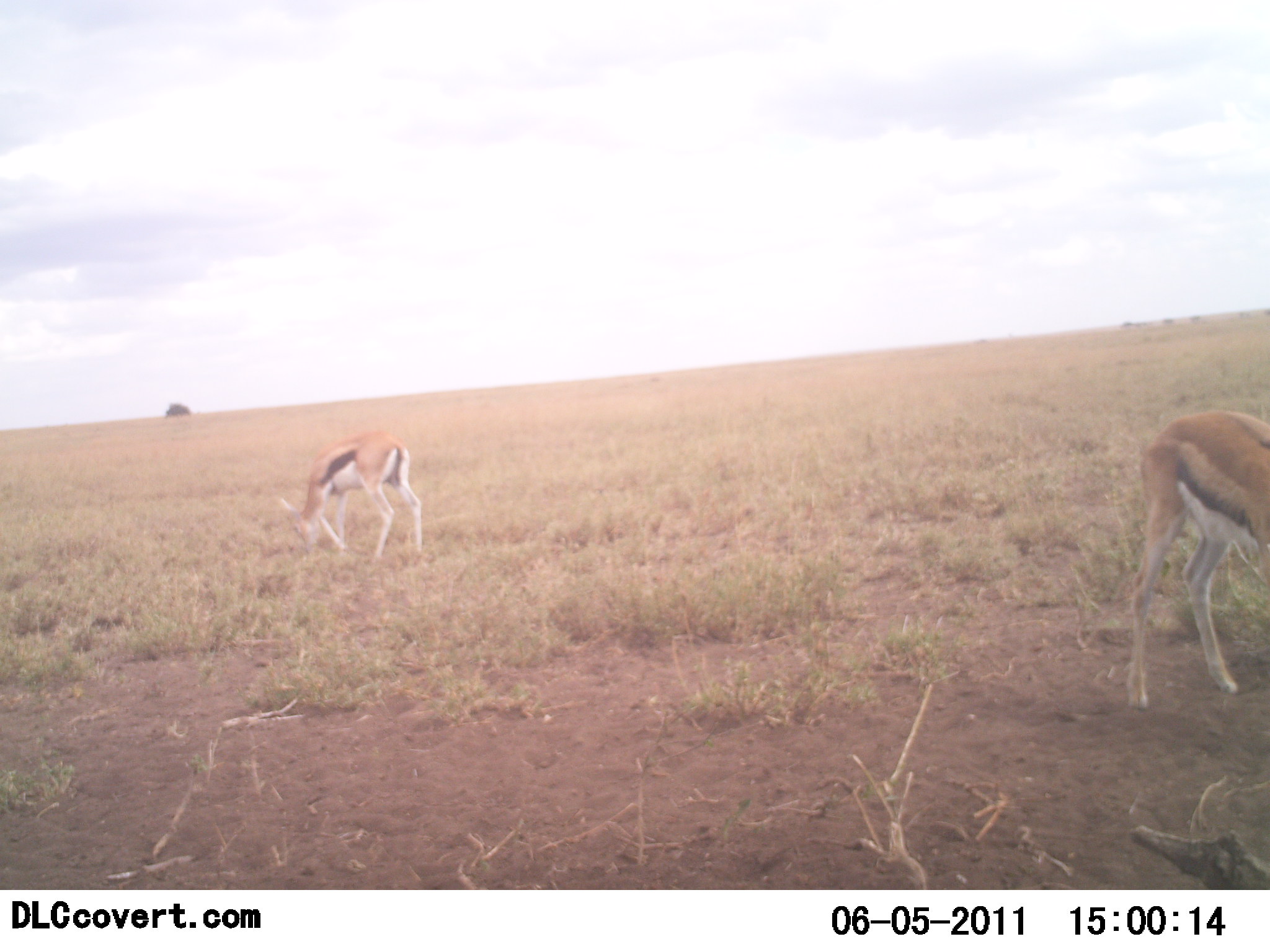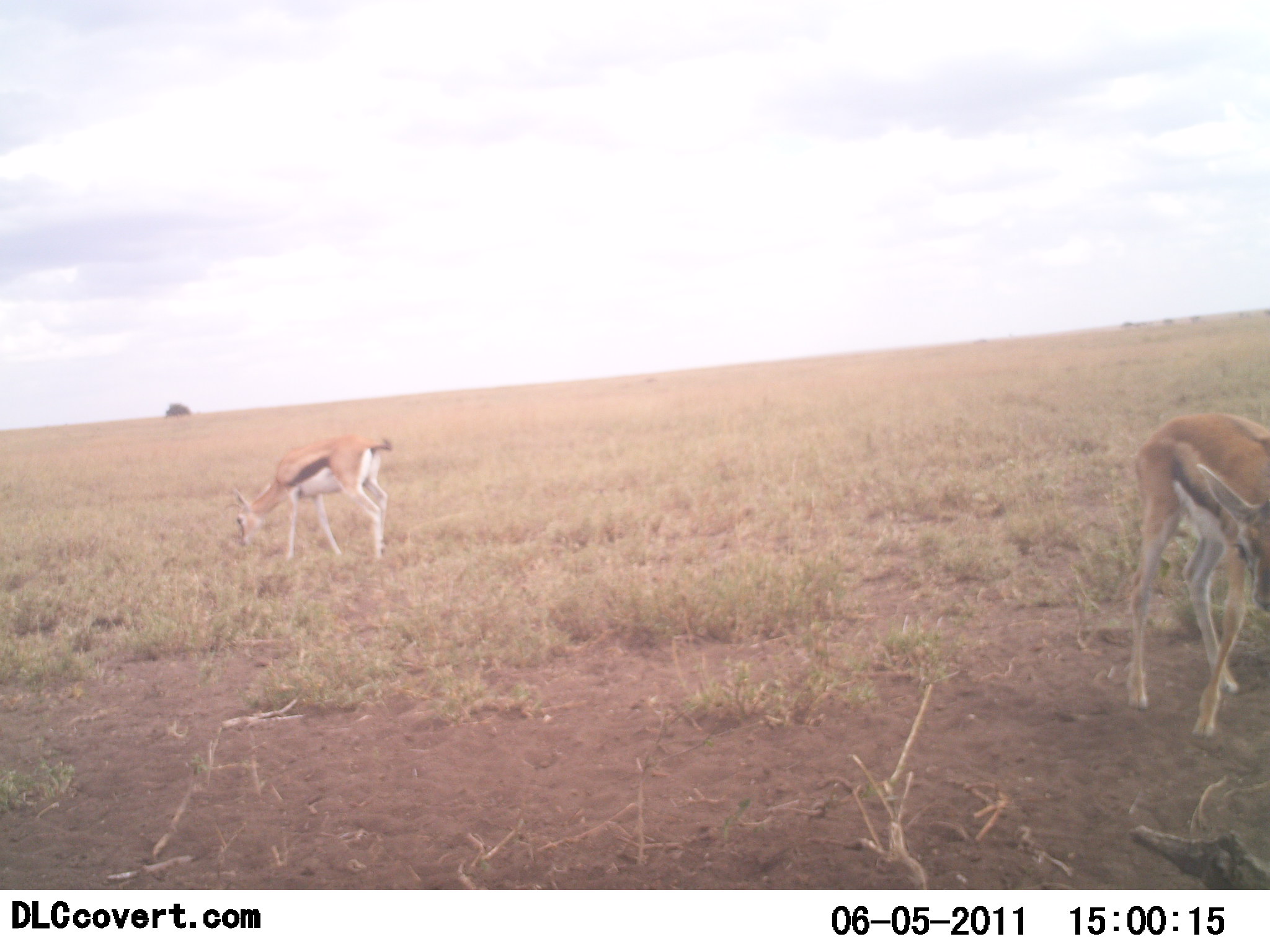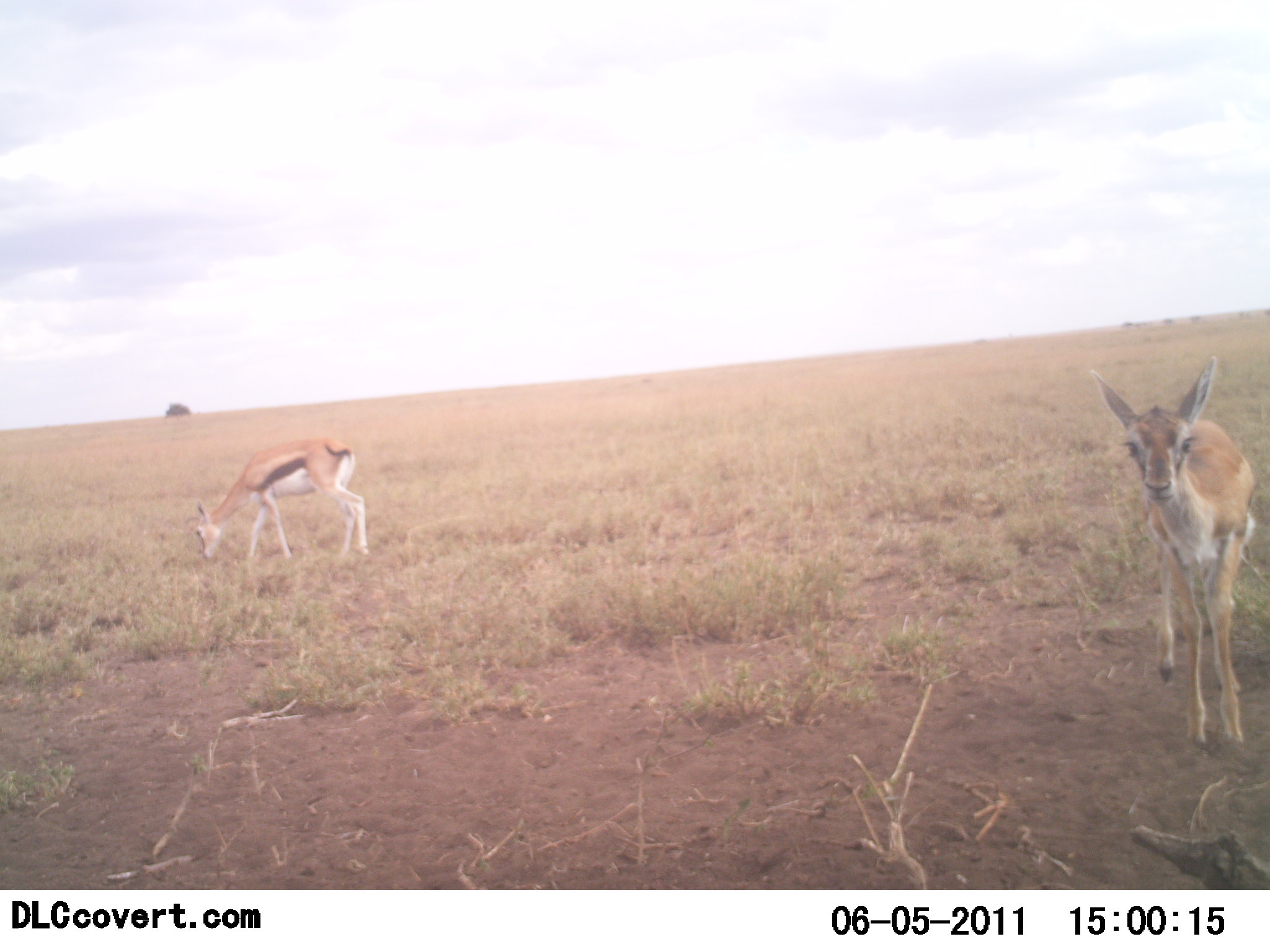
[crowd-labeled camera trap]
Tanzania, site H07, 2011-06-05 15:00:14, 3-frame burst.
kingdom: Animalia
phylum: Chordata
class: Mammalia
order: Artiodactyla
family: Bovidae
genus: Eudorcas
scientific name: Eudorcas thomsonii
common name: thomson's gazelle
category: gazellethomsons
Gazellethomsons (thomson's gazelle) (Eudorcas thomsonii), count 2. Behavior (volunteer vote fractions): standing 40%, resting 0%, moving 10%, interacting 0%. Young present (vote fraction): 0%. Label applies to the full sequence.